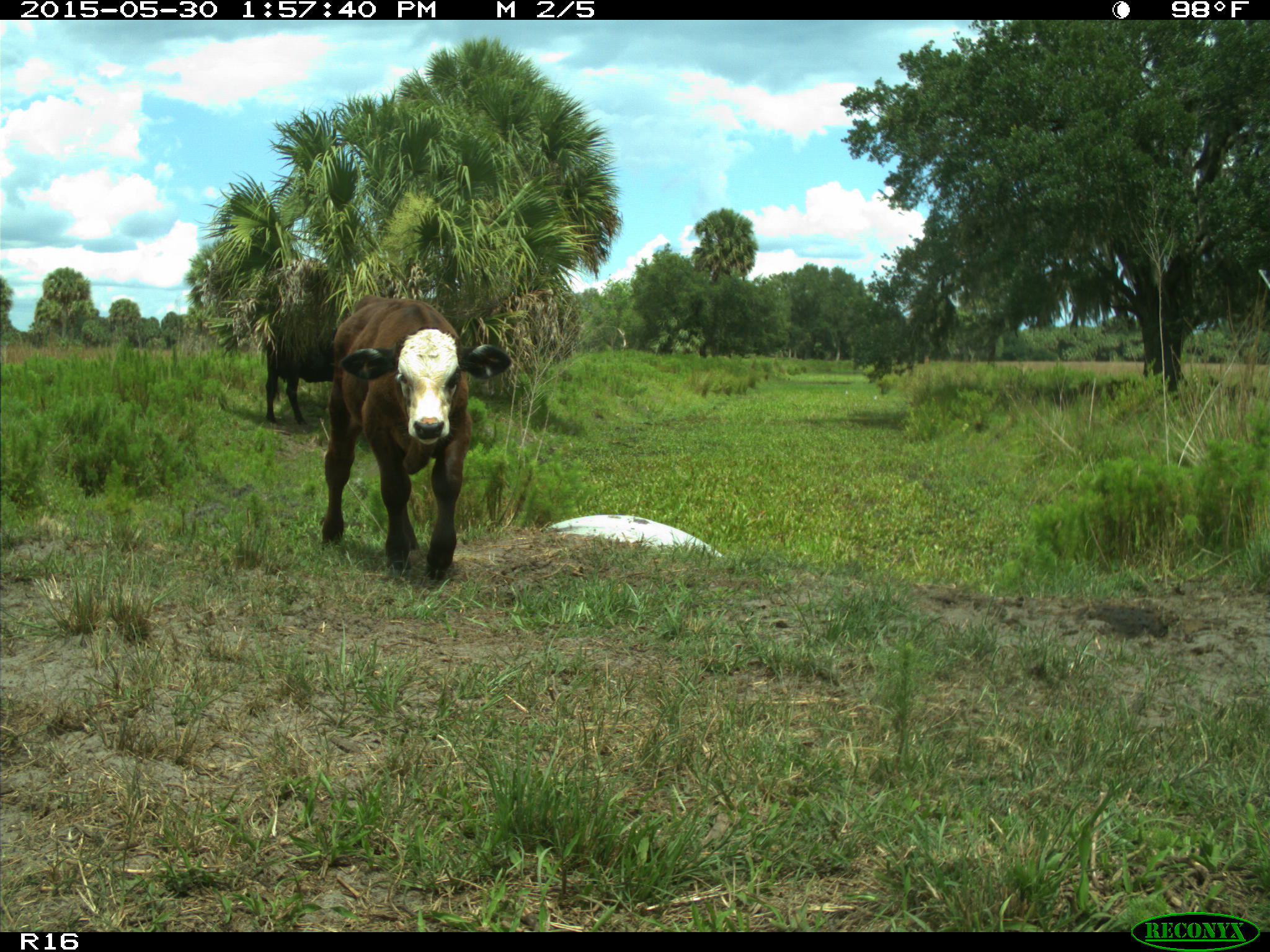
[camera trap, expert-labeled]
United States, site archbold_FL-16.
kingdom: Animalia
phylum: Chordata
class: Mammalia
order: Artiodactyla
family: Bovidae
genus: Bos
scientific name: Bos taurus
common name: domestic cow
Bos taurus (domestic cow).